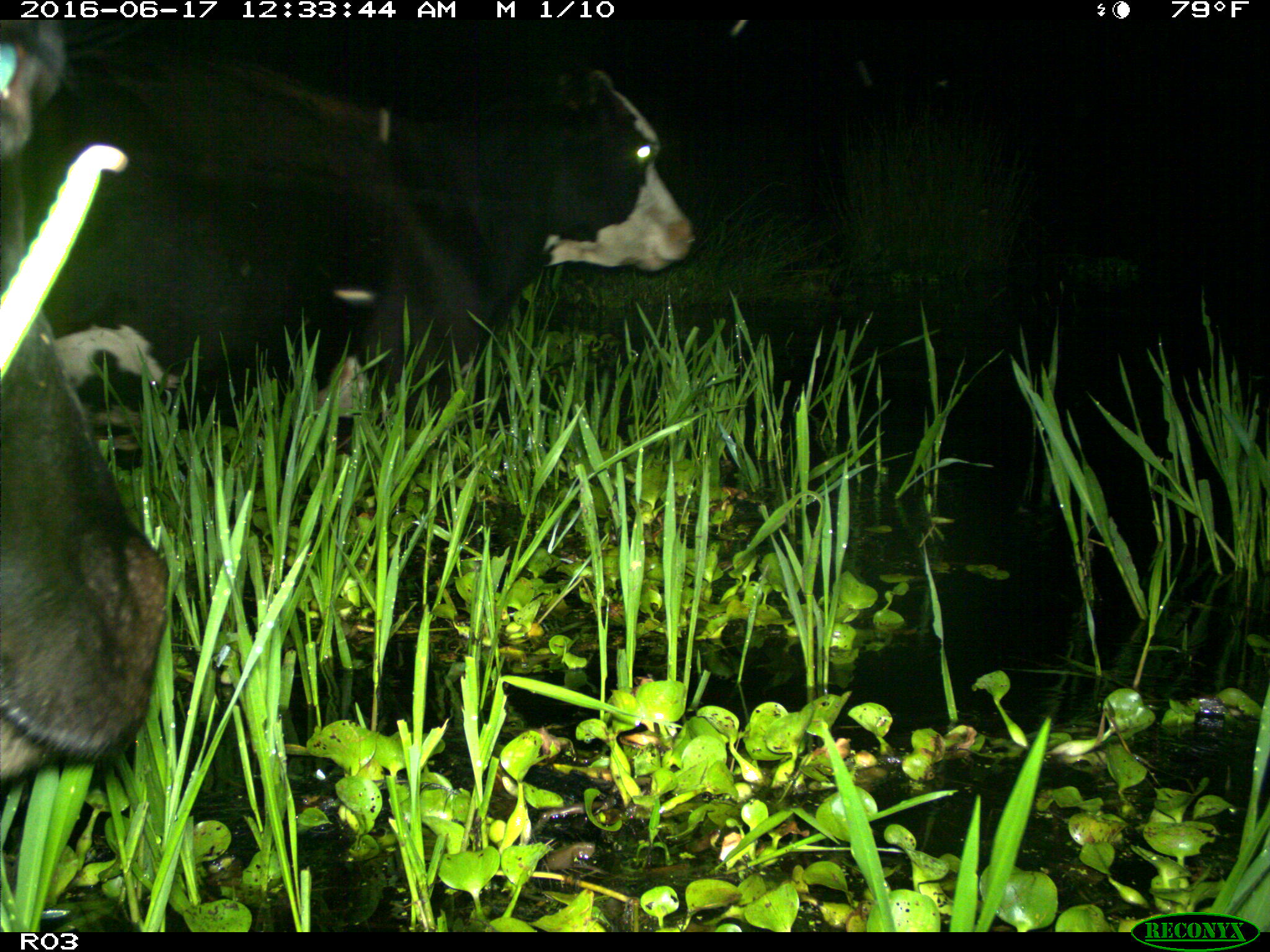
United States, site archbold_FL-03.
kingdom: Animalia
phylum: Chordata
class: Mammalia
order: Artiodactyla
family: Bovidae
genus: Bos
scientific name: Bos taurus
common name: domestic cow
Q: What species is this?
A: Bos taurus (domestic cow).